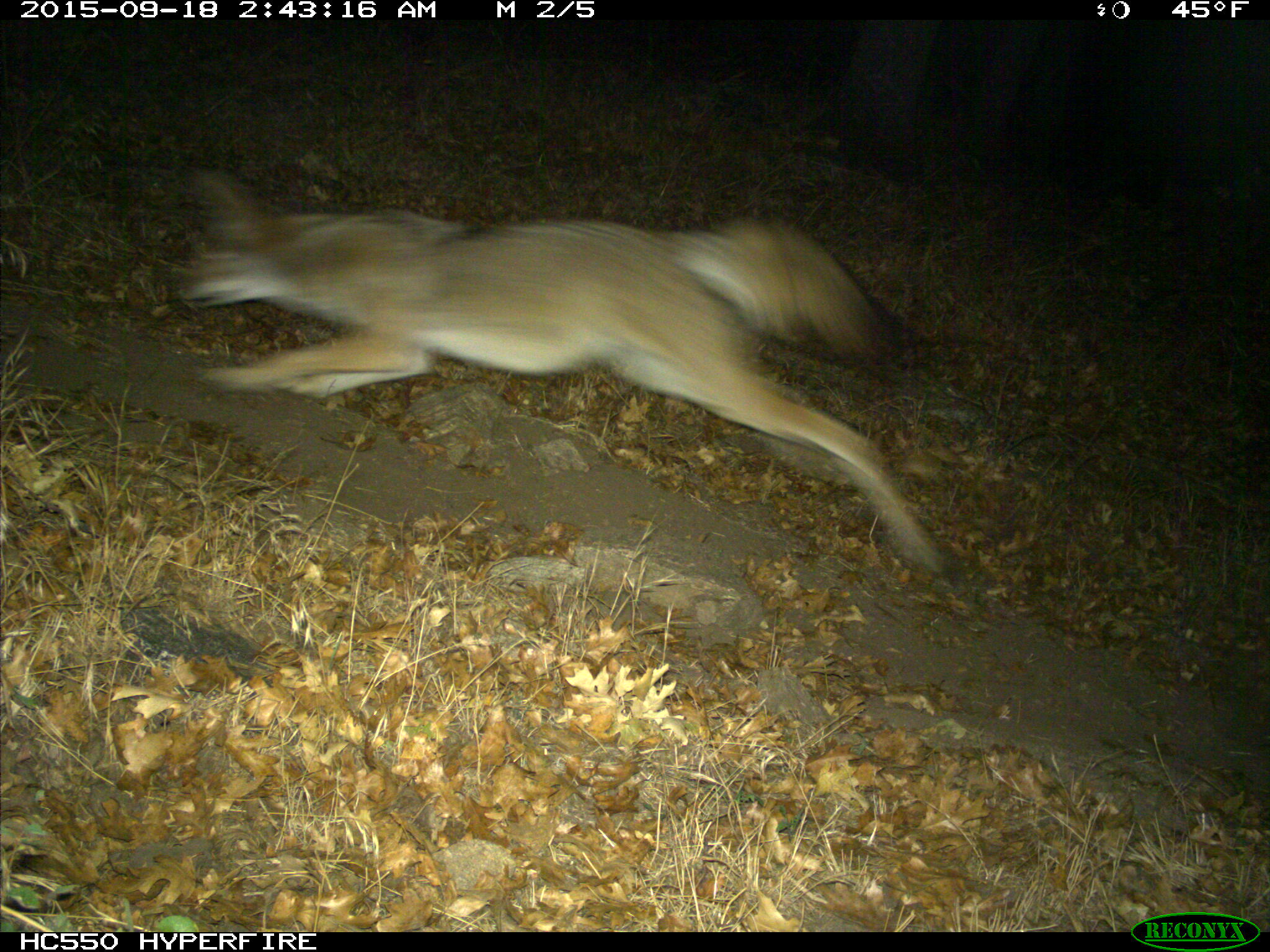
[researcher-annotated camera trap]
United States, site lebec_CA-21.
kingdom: Animalia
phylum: Chordata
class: Mammalia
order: Carnivora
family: Canidae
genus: Canis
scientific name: Canis latrans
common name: coyote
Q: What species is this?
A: Canis latrans (coyote).